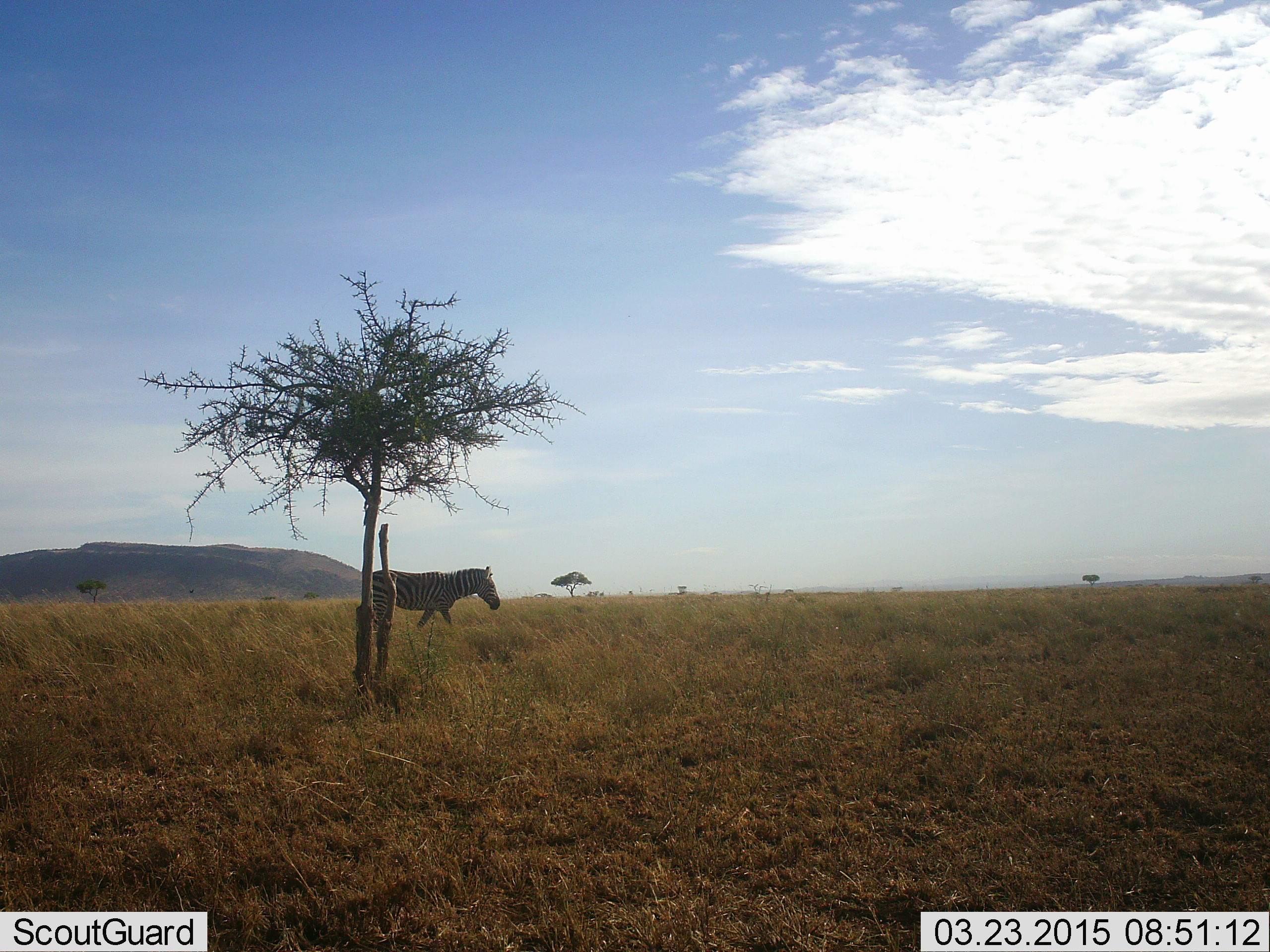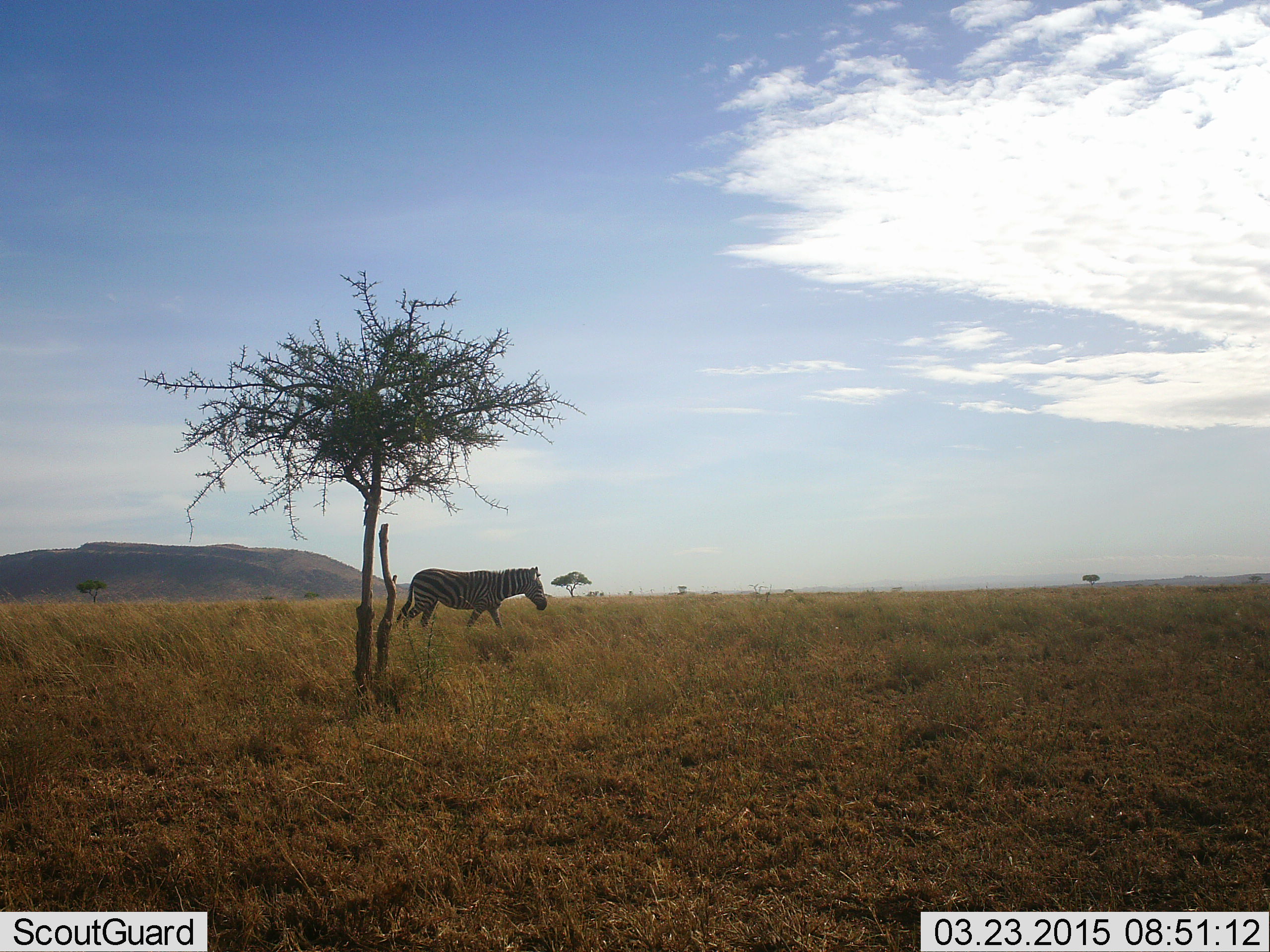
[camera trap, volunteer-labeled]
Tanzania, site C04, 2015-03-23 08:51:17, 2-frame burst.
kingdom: Animalia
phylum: Chordata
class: Mammalia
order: Perissodactyla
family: Equidae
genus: Equus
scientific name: Equus quagga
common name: plains zebra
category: zebra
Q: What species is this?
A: Zebra (plains zebra) (Equus quagga).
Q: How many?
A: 1.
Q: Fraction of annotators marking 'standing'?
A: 10%.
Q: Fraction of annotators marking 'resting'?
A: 0%.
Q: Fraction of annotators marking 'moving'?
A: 90%.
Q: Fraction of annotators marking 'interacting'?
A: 0%.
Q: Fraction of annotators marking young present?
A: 0%.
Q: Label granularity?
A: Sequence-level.